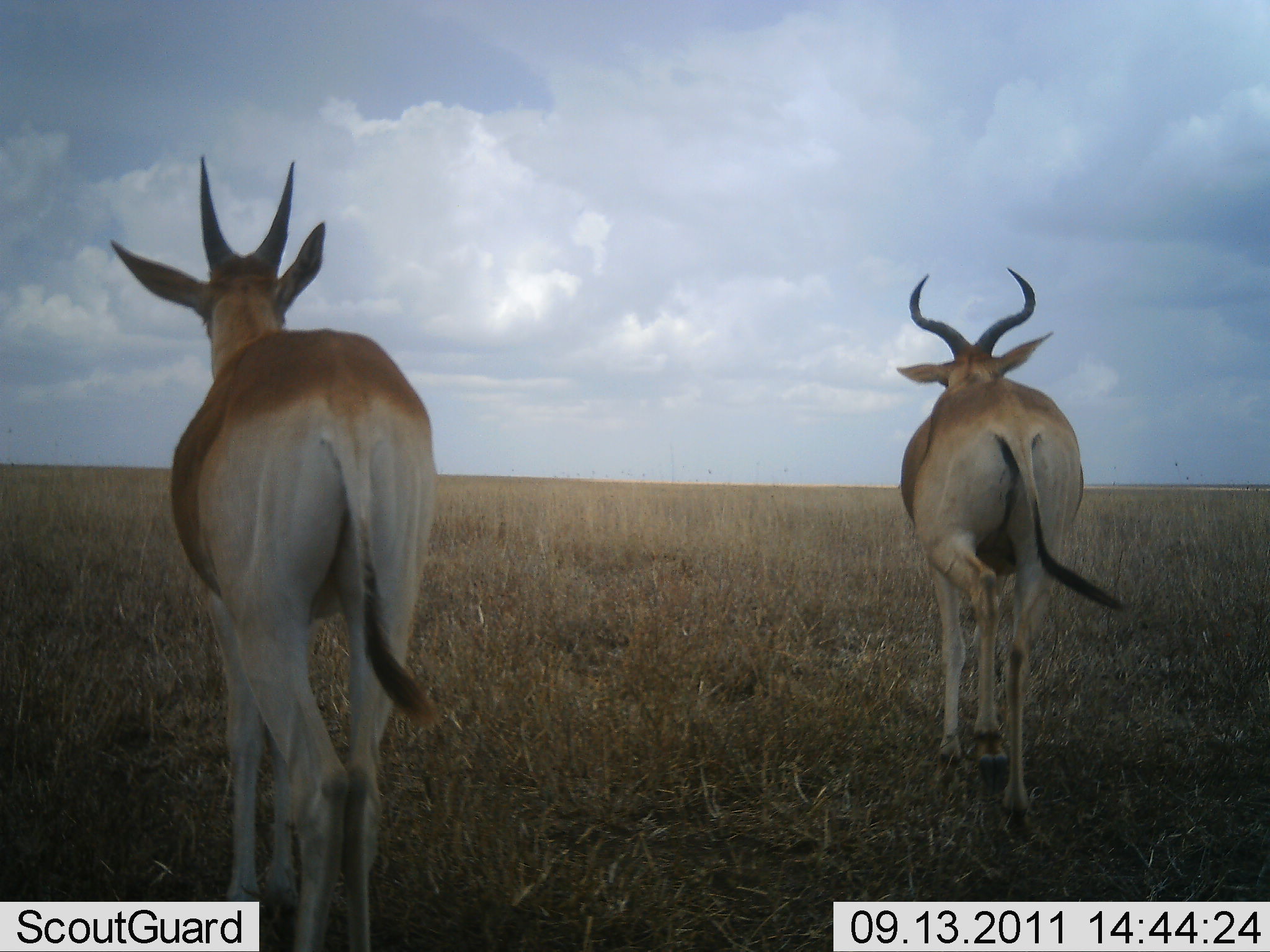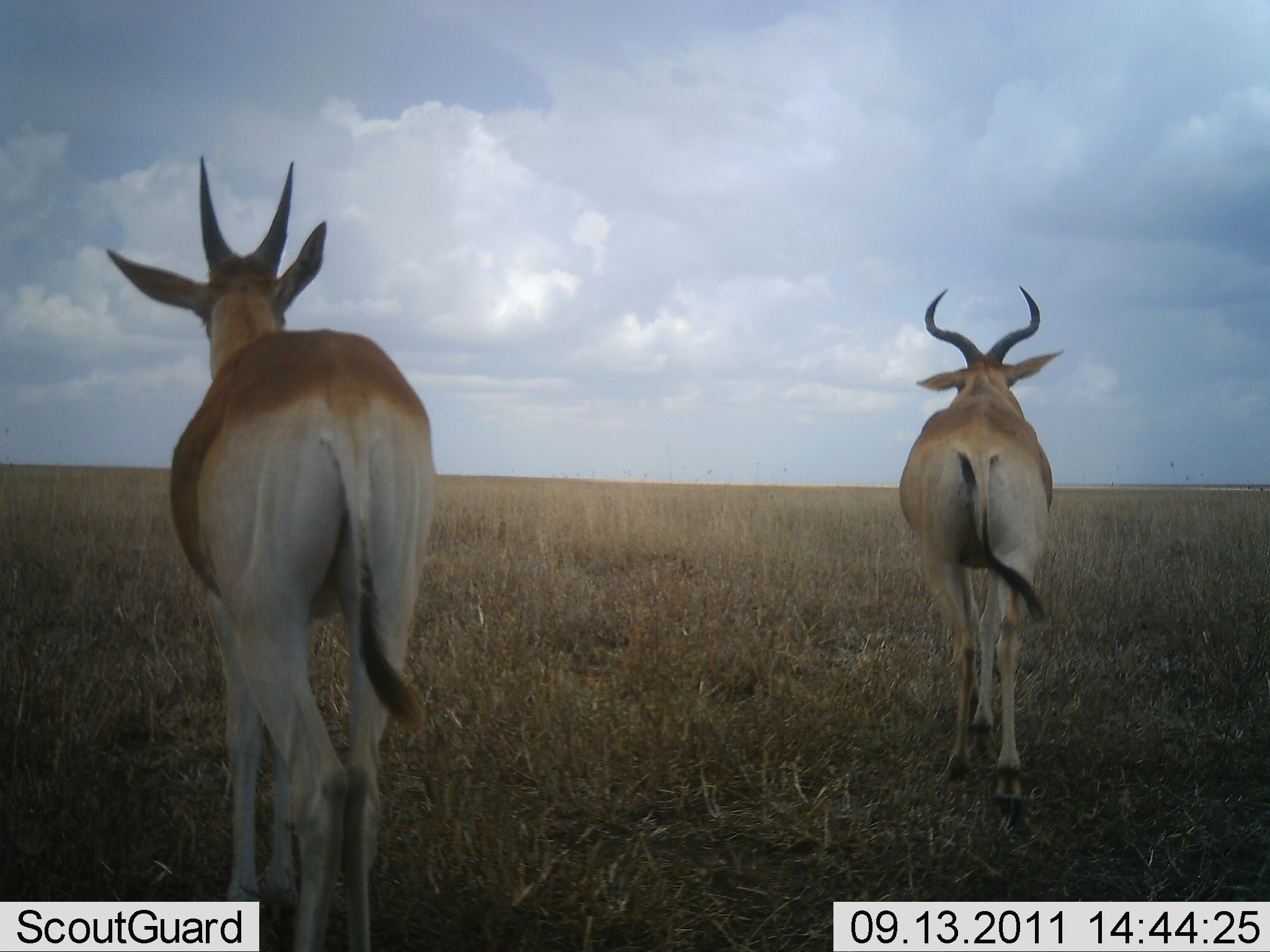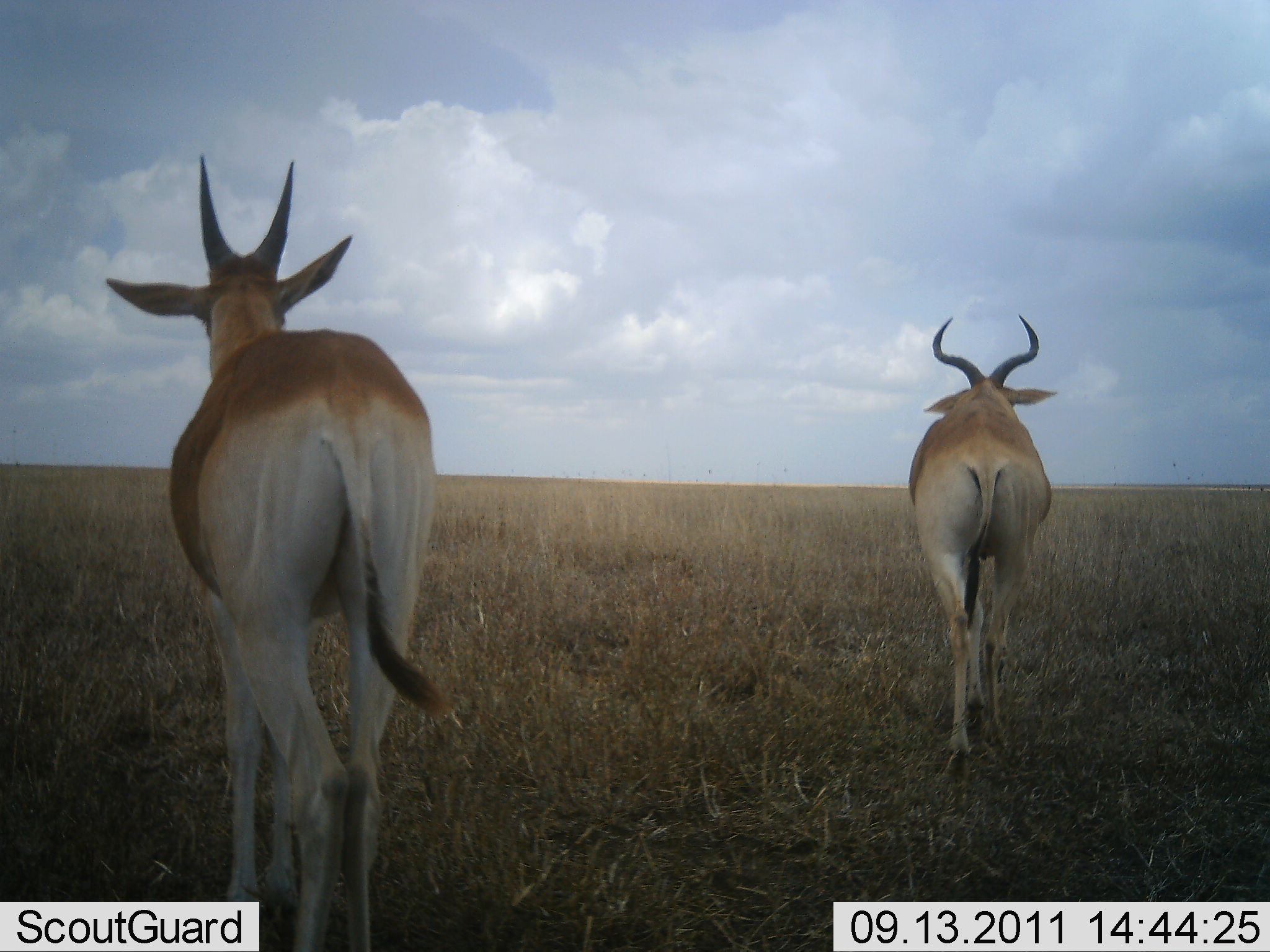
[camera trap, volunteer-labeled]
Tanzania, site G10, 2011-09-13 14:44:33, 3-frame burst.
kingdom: Animalia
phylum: Chordata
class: Mammalia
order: Artiodactyla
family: Bovidae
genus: Alcelaphus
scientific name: Alcelaphus buselaphus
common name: hartebeest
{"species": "hartebeest (Alcelaphus buselaphus)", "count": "2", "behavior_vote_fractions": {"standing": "56%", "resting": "0%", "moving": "81%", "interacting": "0%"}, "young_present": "6%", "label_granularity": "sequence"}